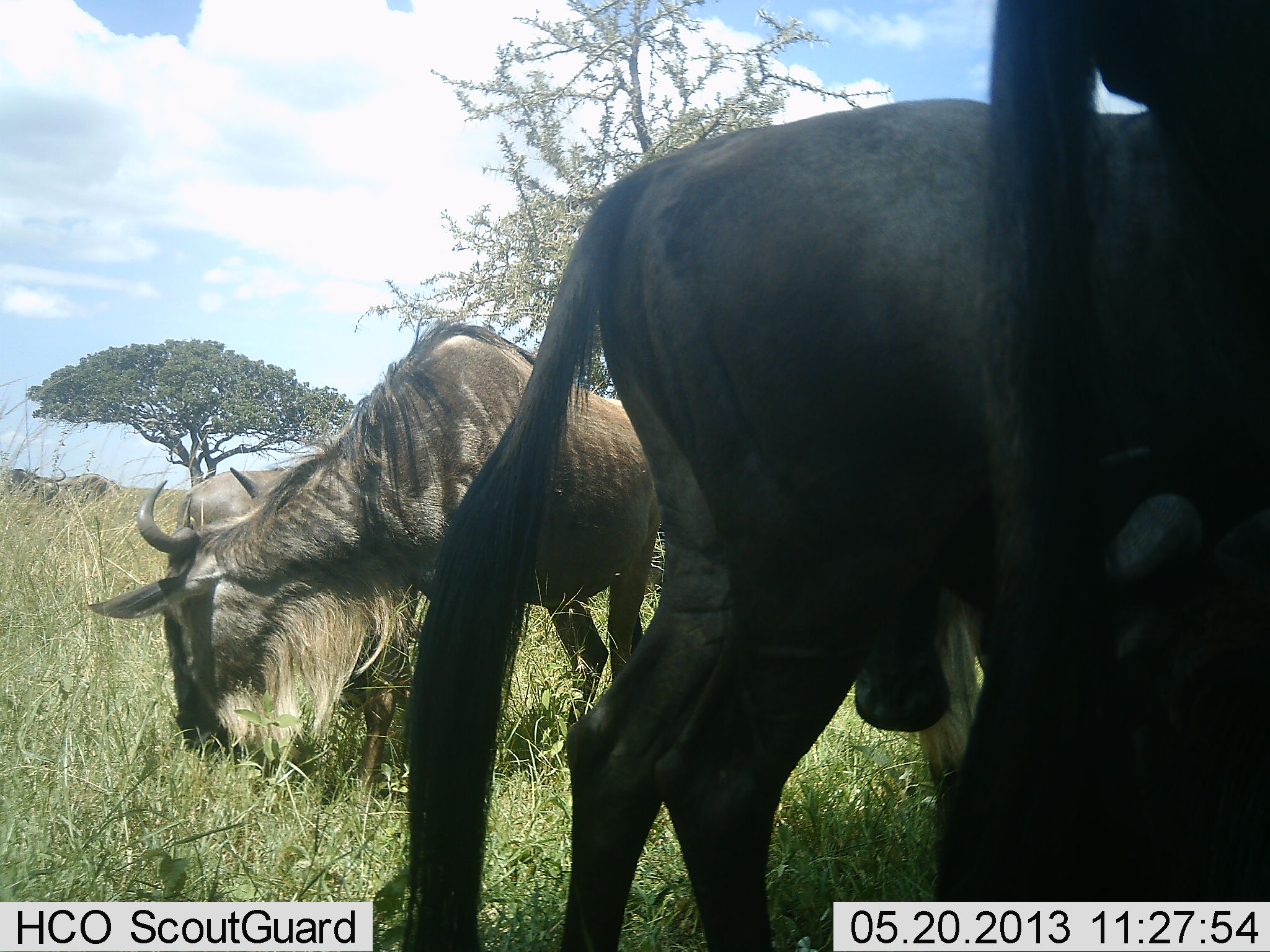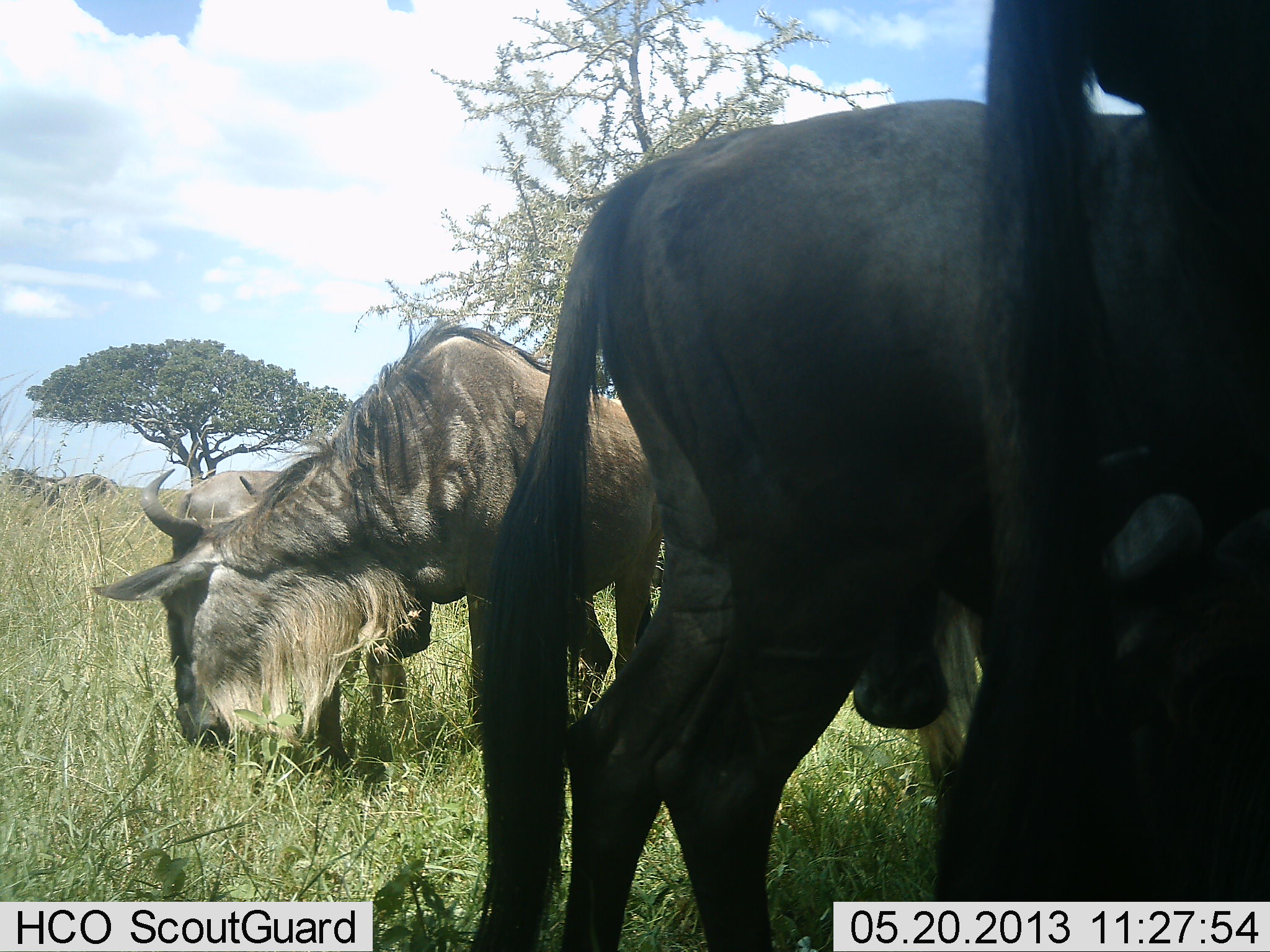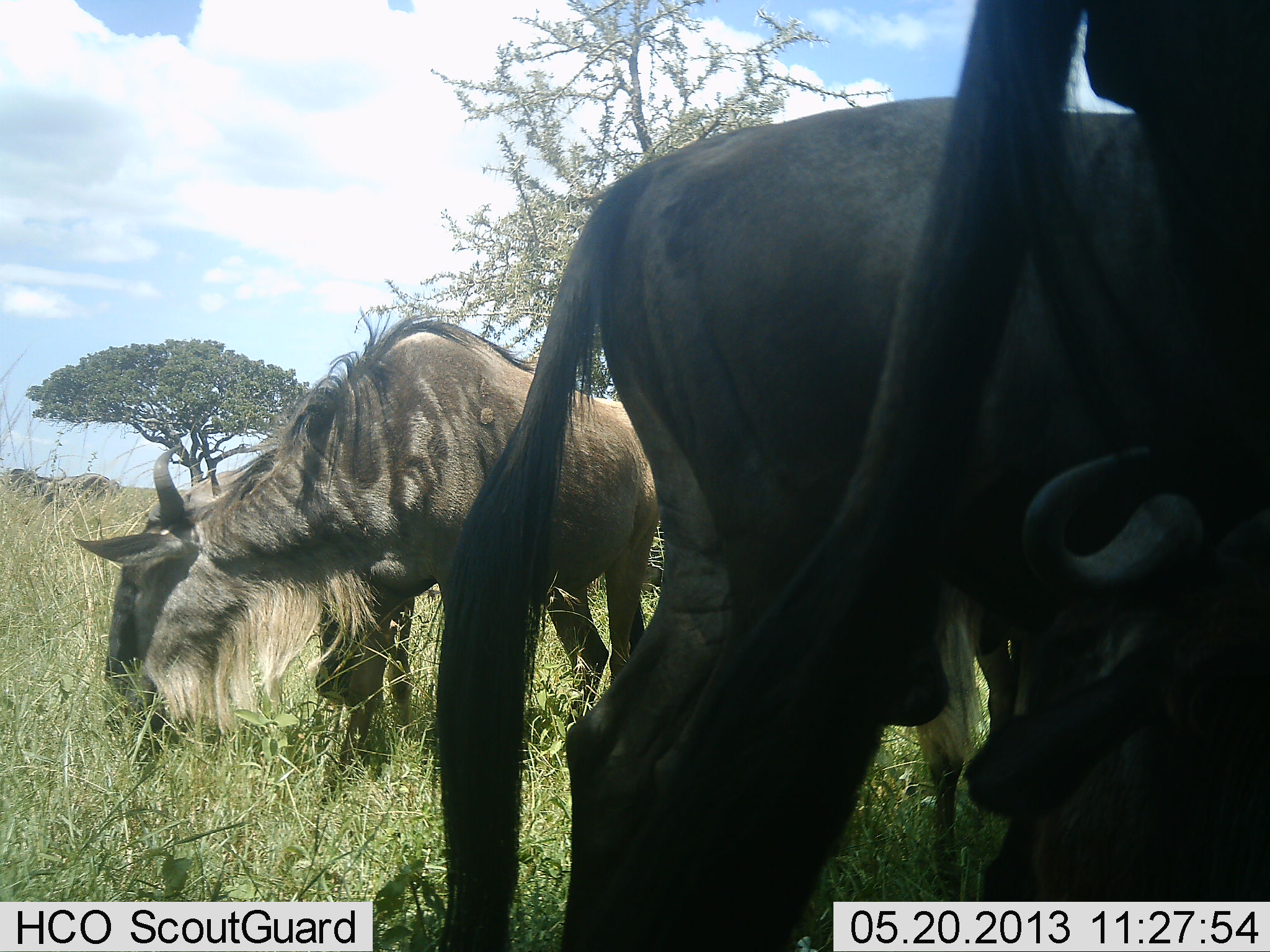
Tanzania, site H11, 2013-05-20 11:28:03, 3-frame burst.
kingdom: Animalia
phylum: Chordata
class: Mammalia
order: Artiodactyla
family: Bovidae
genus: Connochaetes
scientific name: Connochaetes taurinus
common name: blue wildebeest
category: wildebeest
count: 5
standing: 50%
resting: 25%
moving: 5%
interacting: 0%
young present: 0%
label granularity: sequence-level